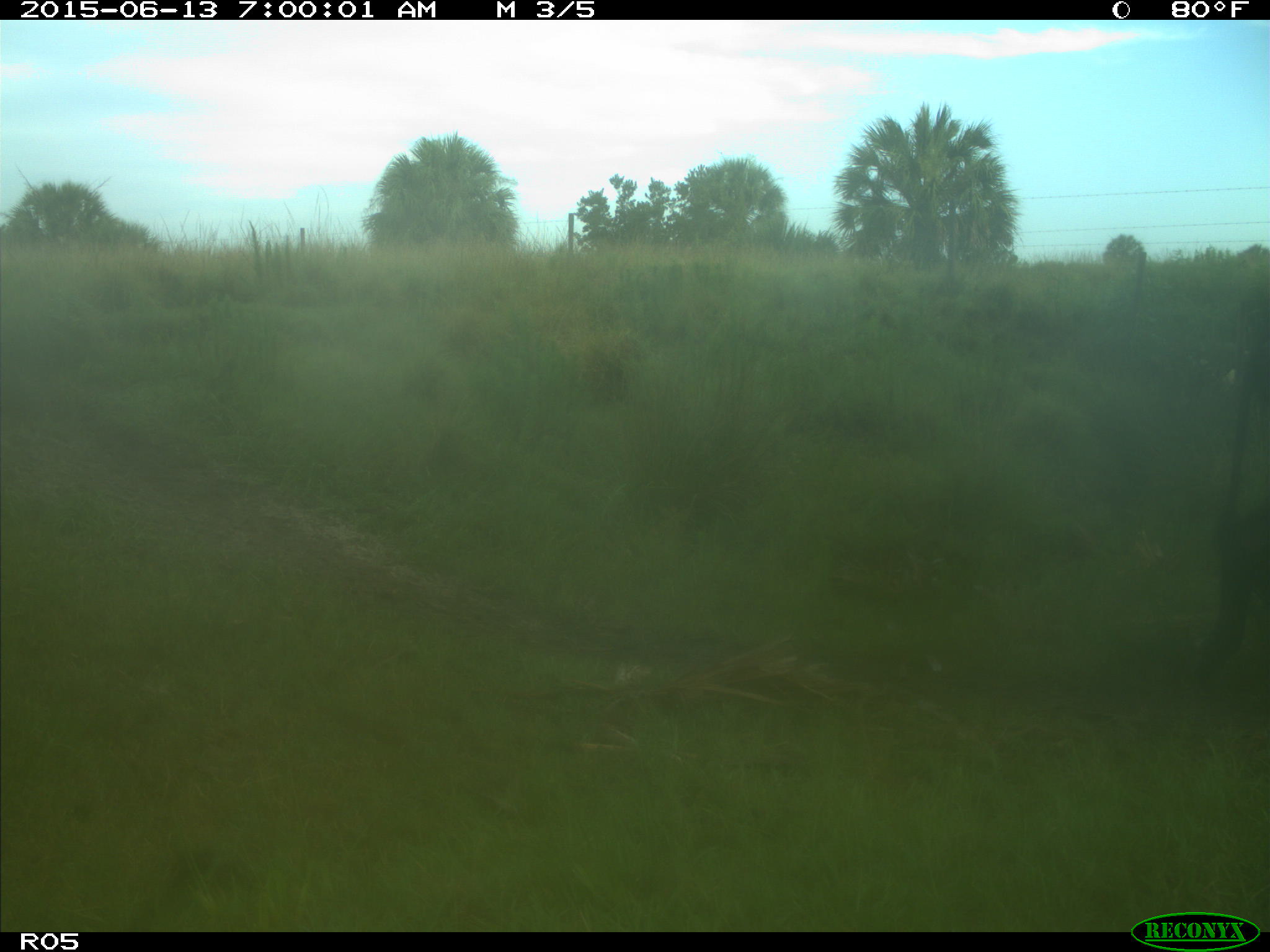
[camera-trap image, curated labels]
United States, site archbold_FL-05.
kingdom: Animalia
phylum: Chordata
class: Mammalia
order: Artiodactyla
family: Bovidae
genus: Bos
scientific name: Bos taurus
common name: domestic cow